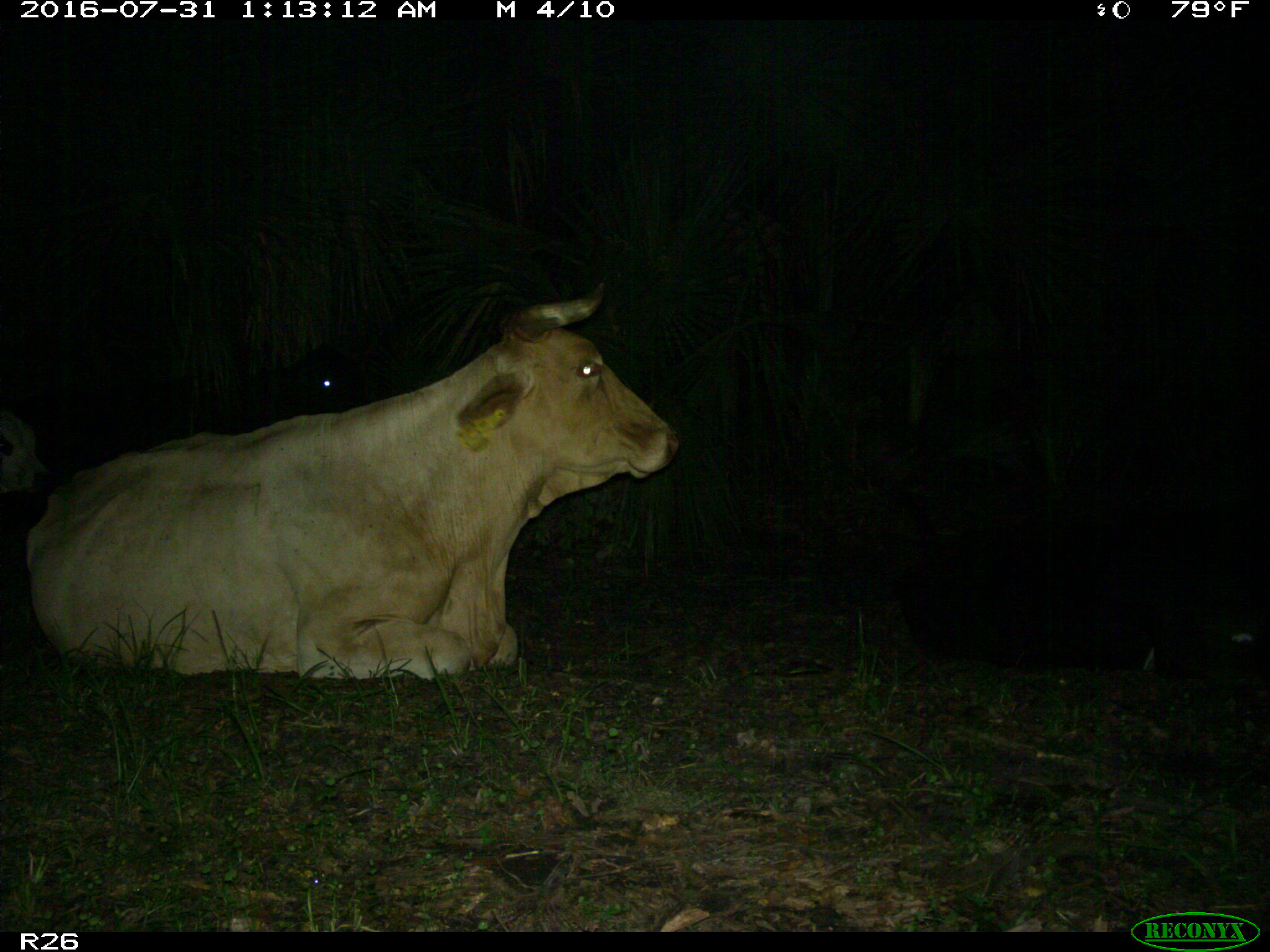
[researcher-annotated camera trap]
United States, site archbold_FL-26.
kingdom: Animalia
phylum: Chordata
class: Mammalia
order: Artiodactyla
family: Bovidae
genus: Bos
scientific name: Bos taurus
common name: domestic cow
Bos taurus (domestic cow).